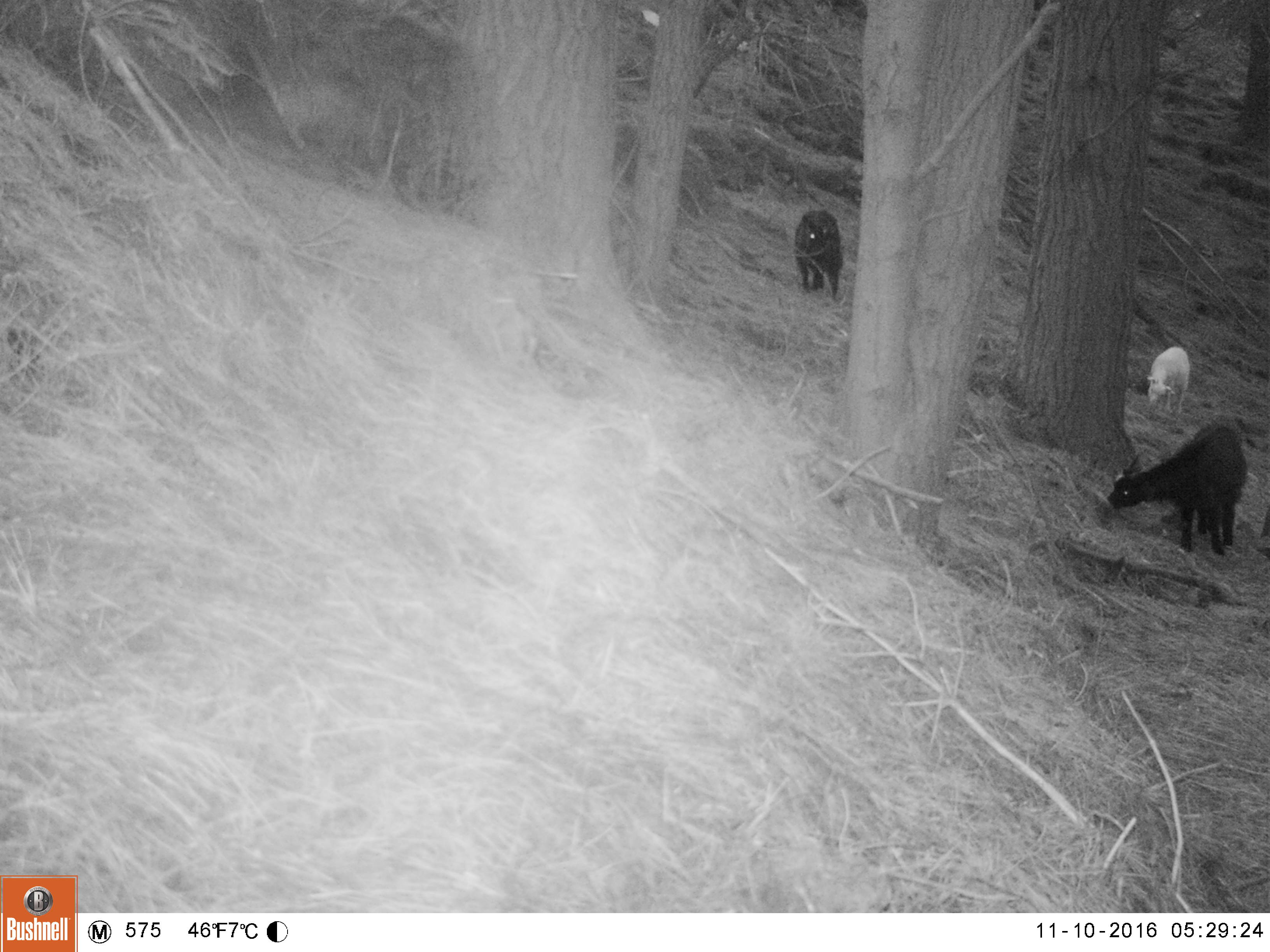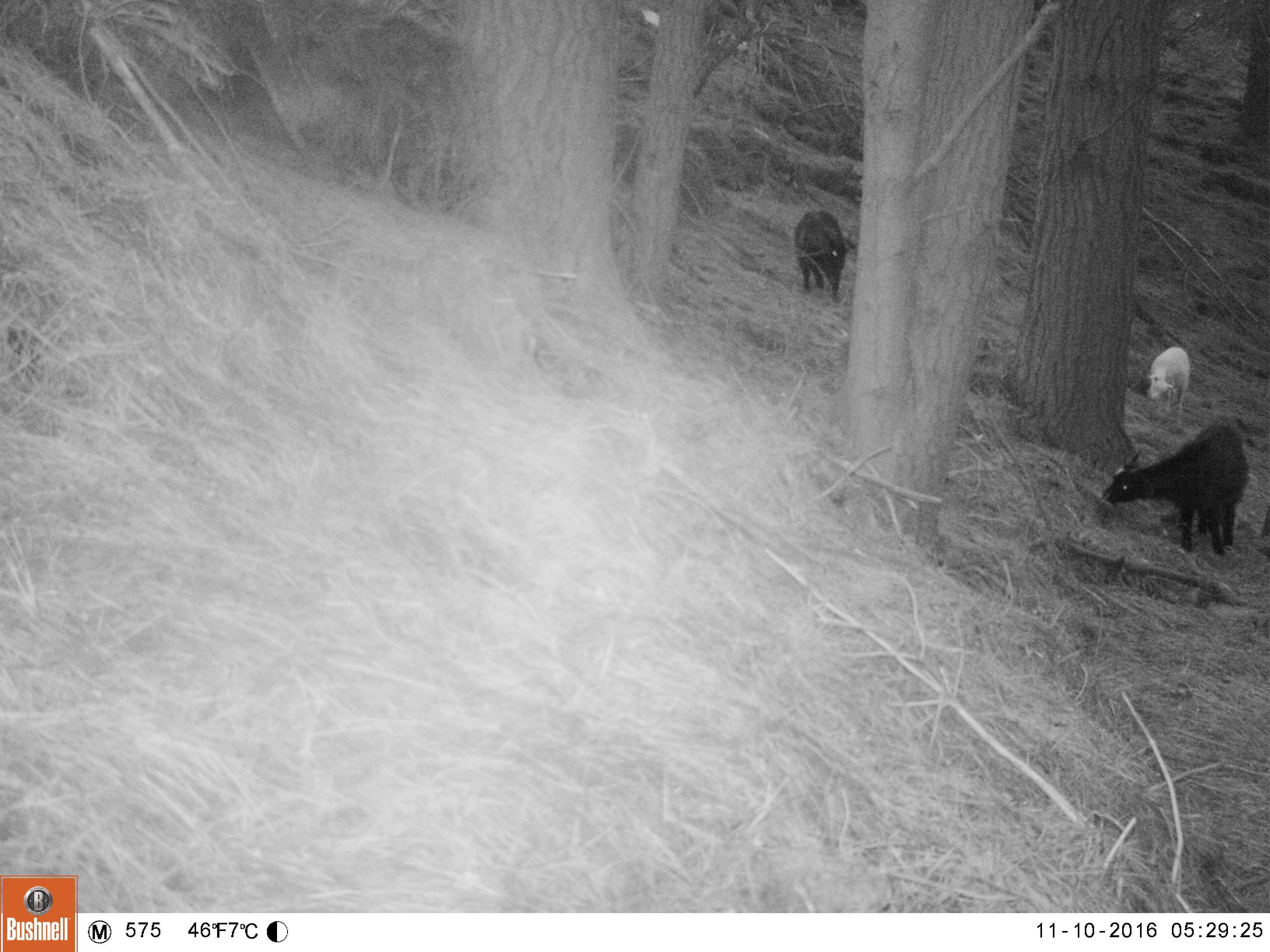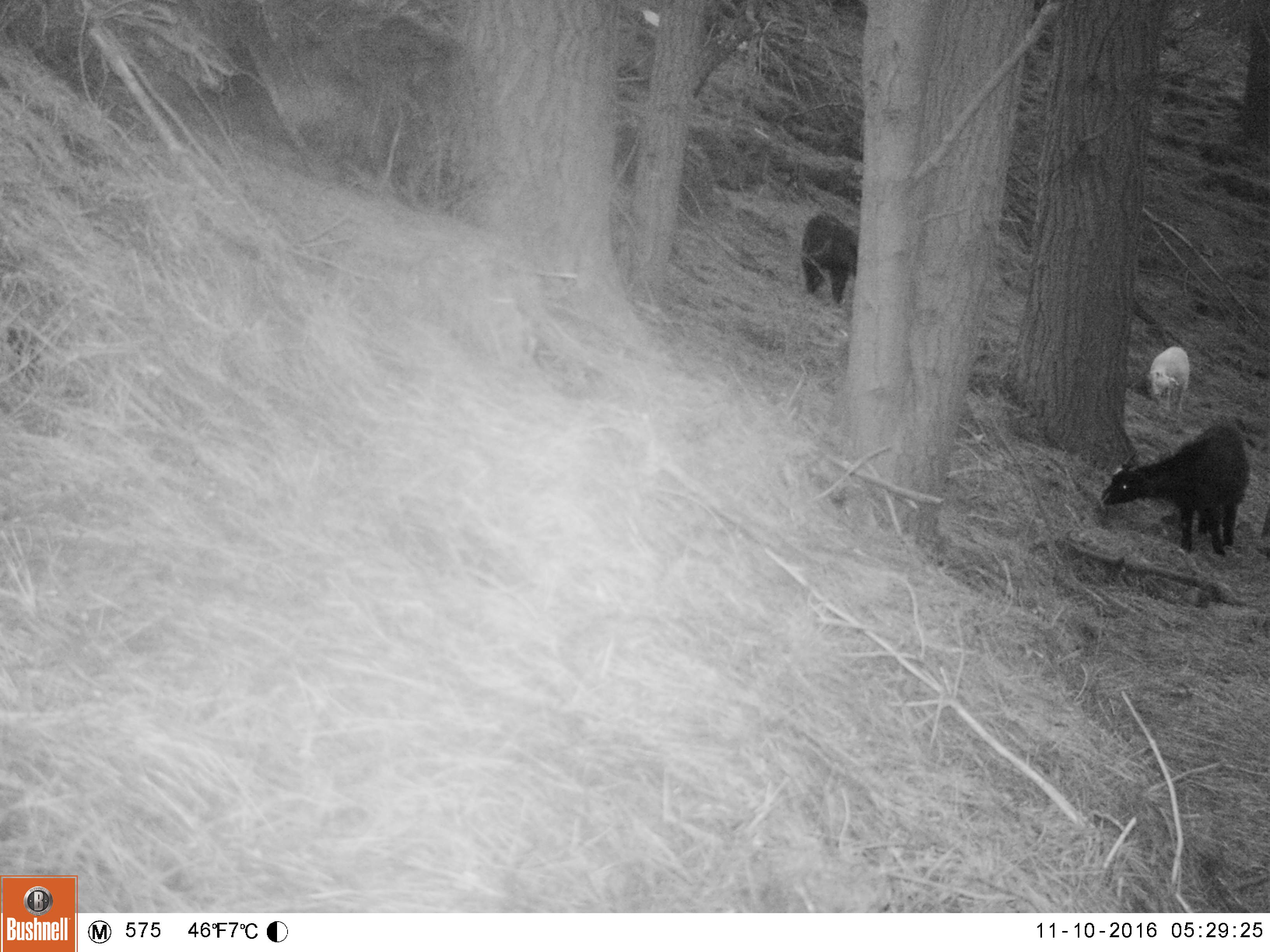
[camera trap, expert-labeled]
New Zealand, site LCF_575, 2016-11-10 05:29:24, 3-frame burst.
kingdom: Animalia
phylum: Chordata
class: Mammalia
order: Artiodactyla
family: Bovidae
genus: Capra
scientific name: Capra hircus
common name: goat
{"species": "goat (Capra hircus)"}